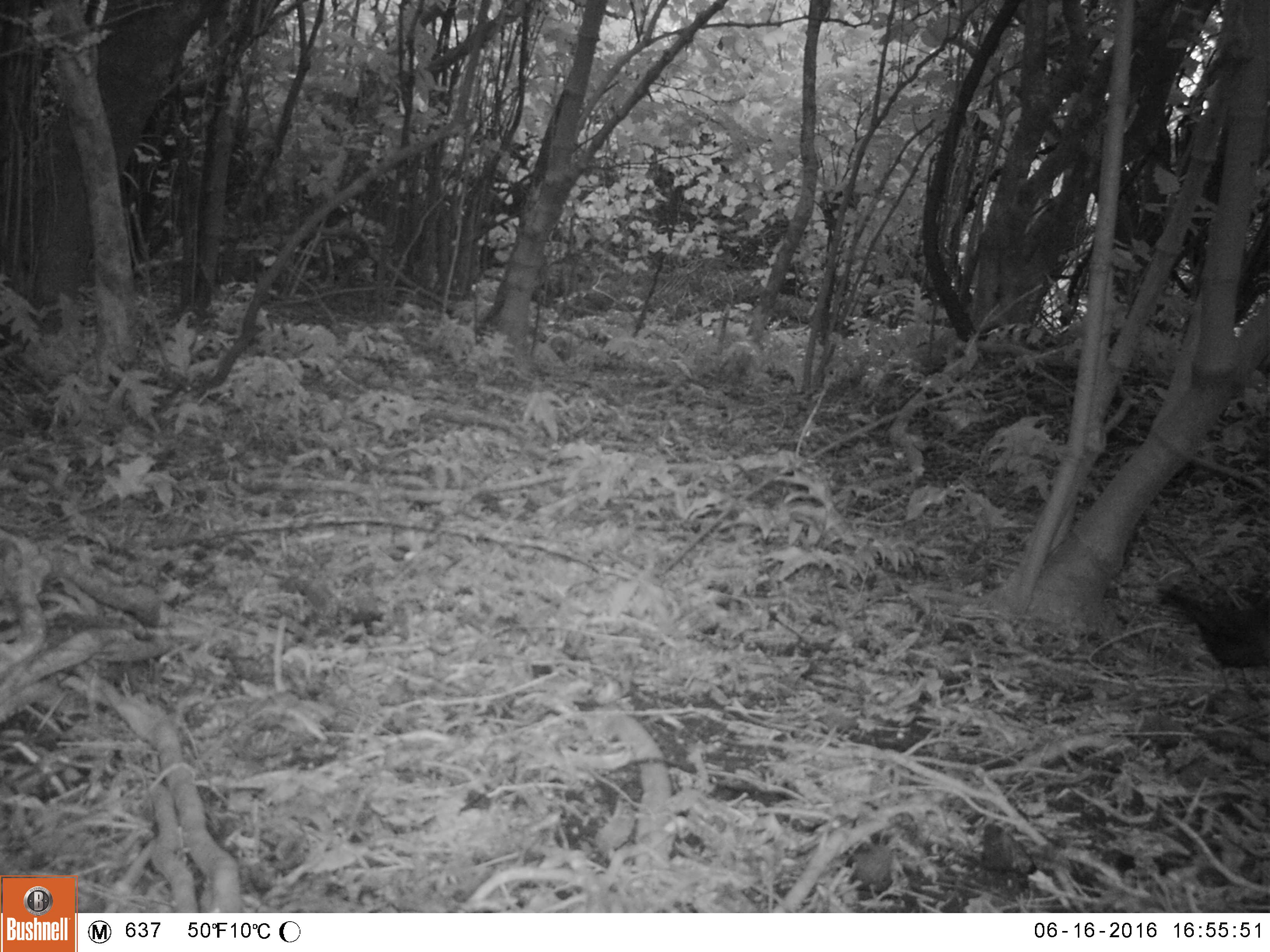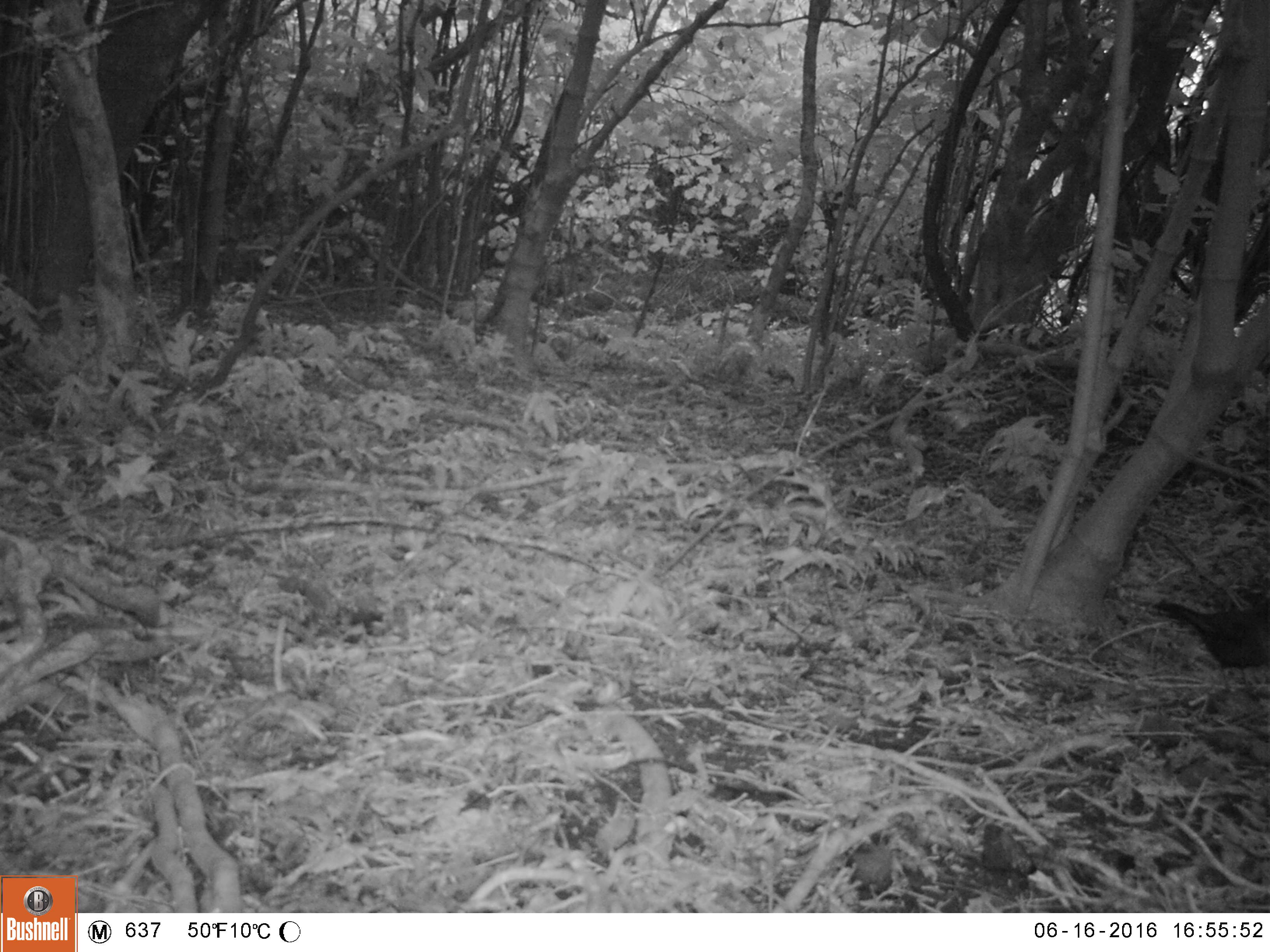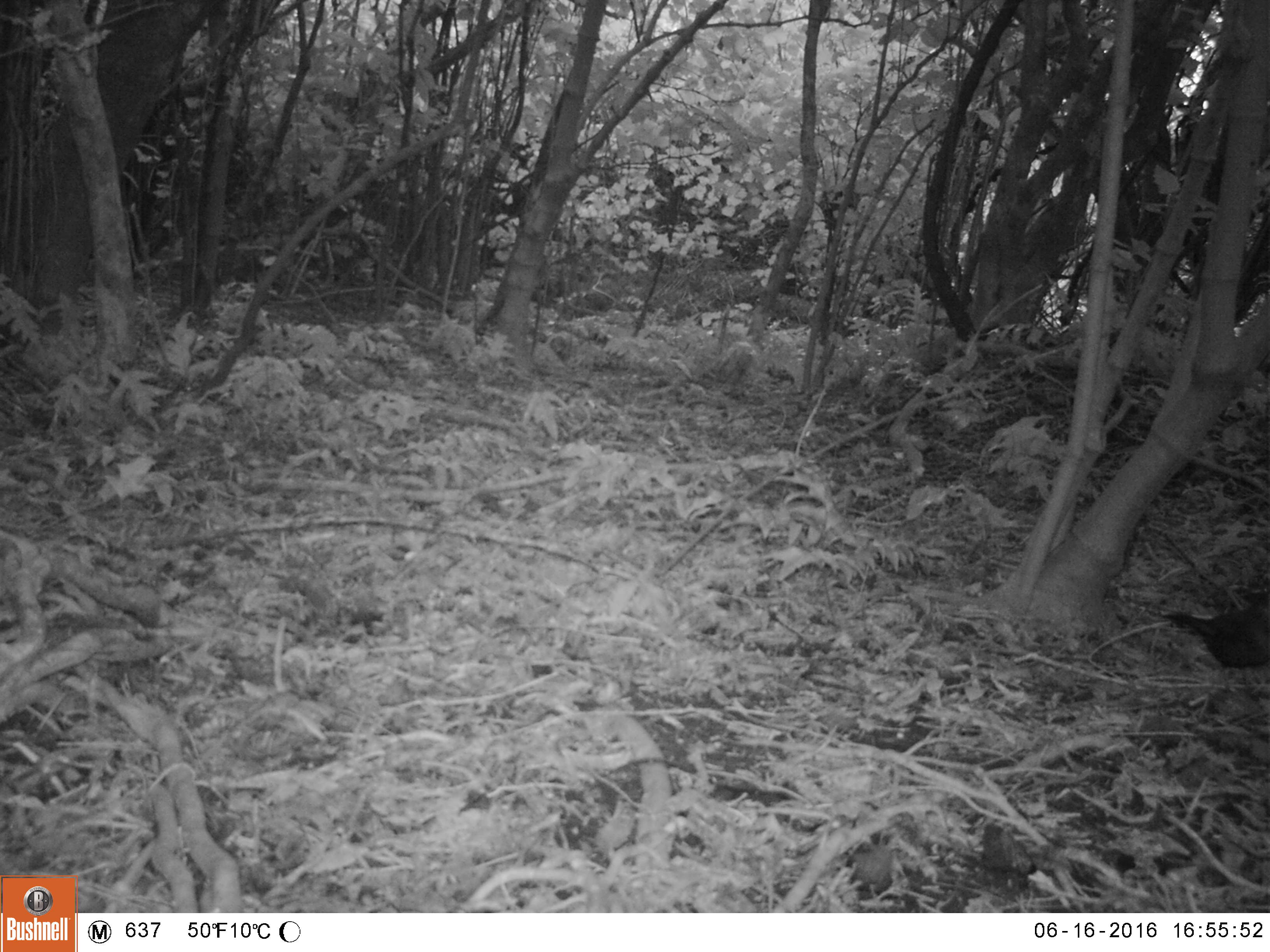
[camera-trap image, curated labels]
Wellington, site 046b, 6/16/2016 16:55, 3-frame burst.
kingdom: Animalia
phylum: Chordata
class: Aves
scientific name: Aves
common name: bird